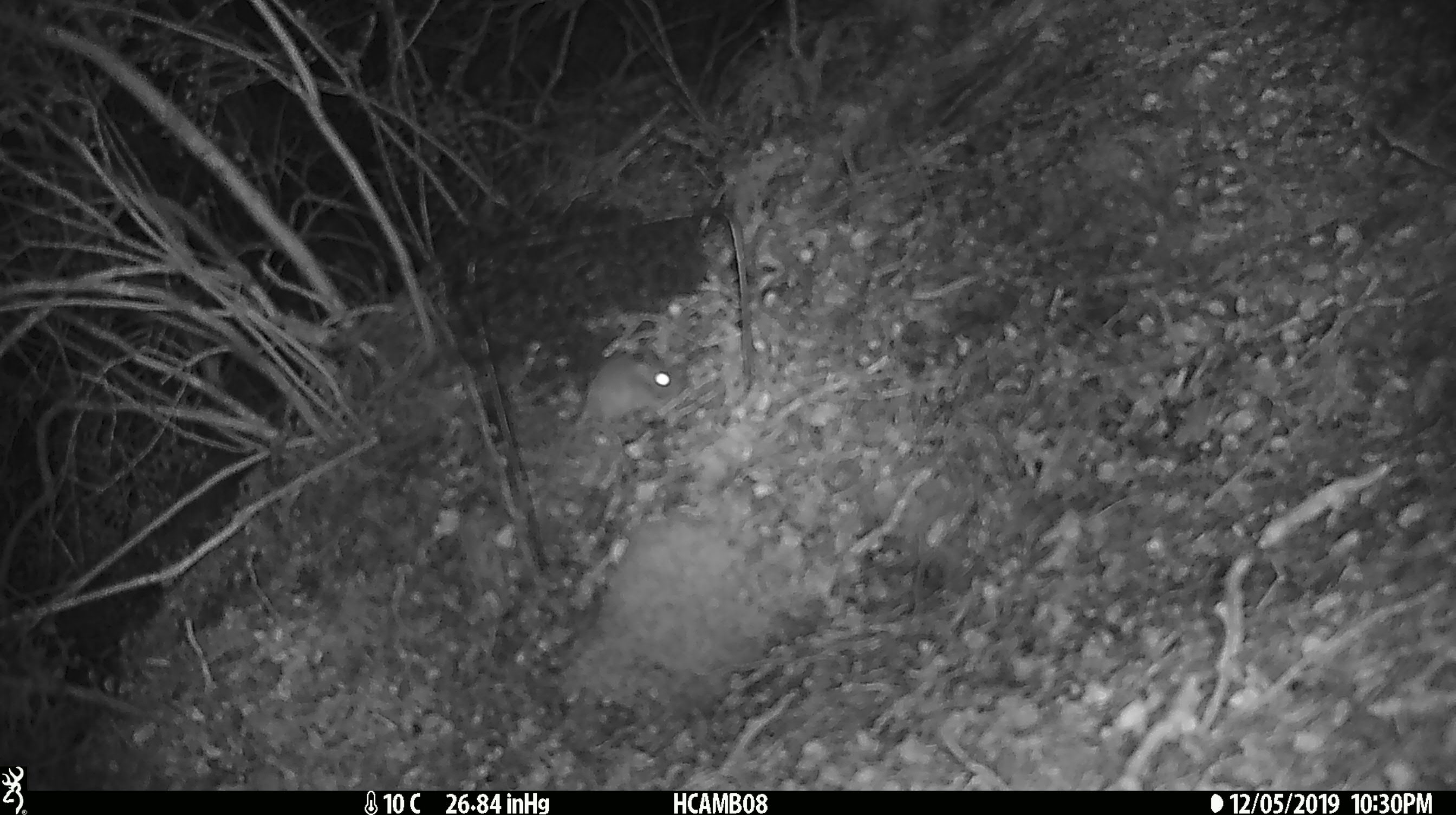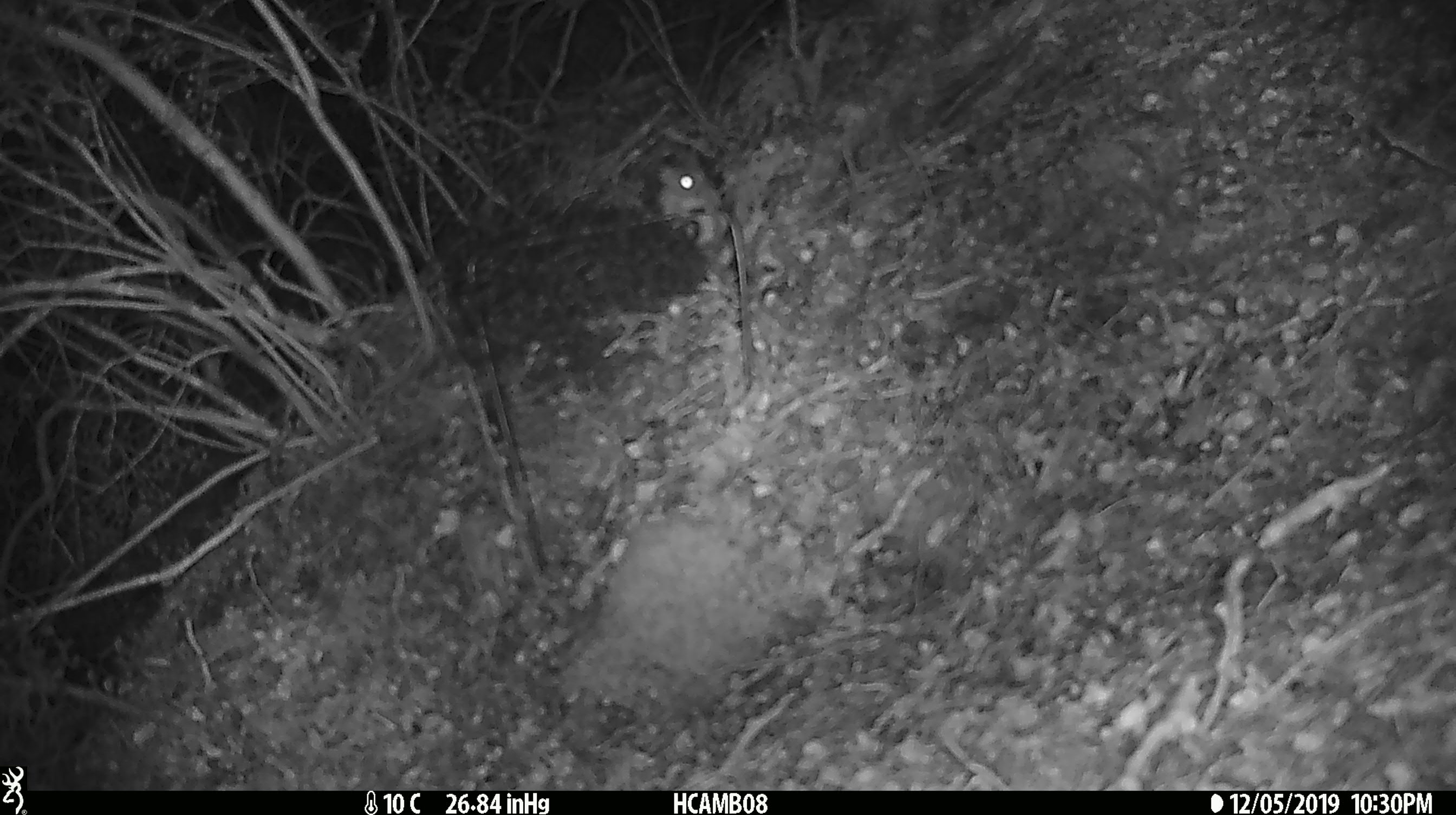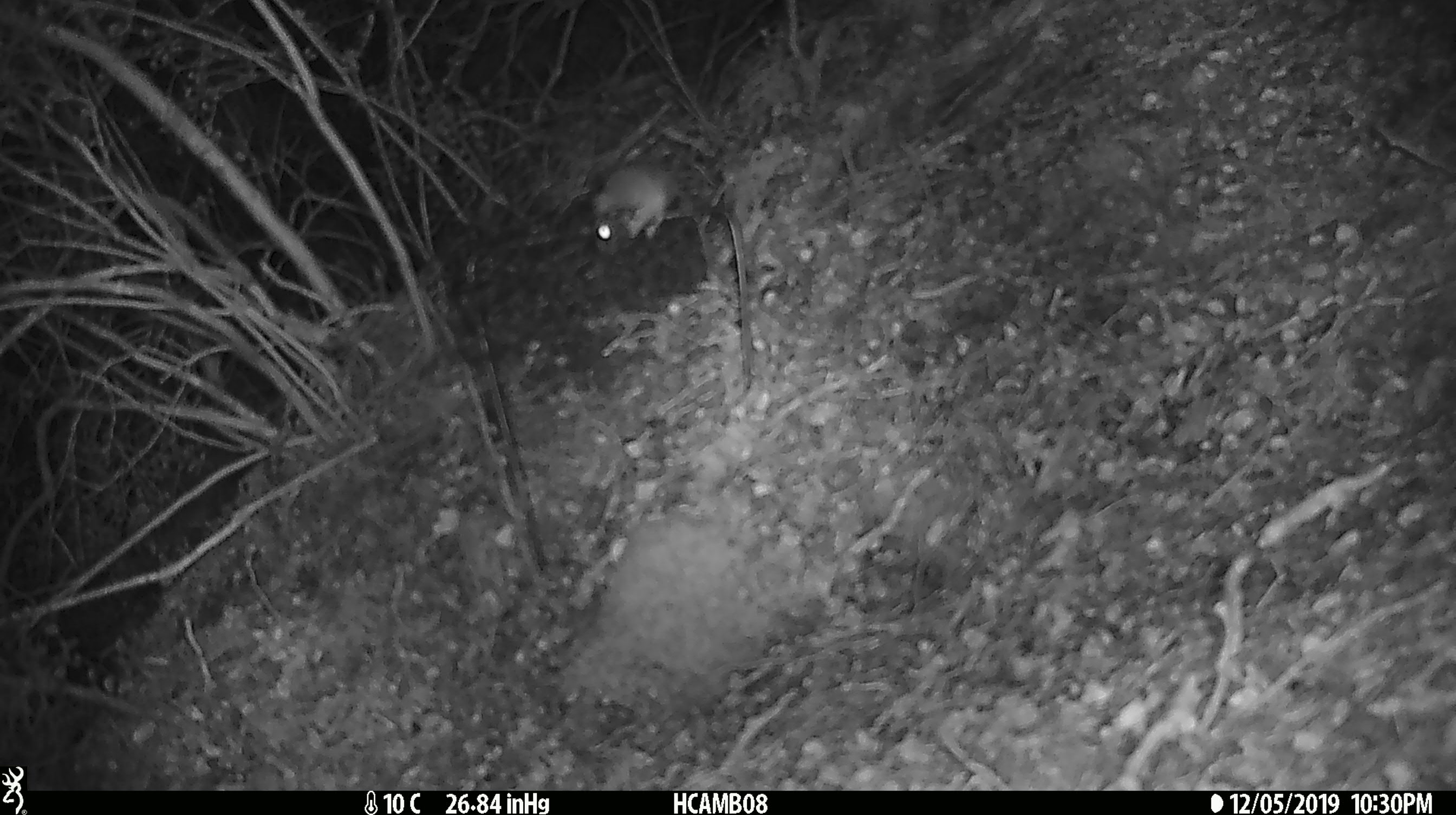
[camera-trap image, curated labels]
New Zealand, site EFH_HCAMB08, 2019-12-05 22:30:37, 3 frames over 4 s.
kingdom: Animalia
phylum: Chordata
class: Mammalia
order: Rodentia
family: Muridae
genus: Mus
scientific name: Mus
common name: mouse